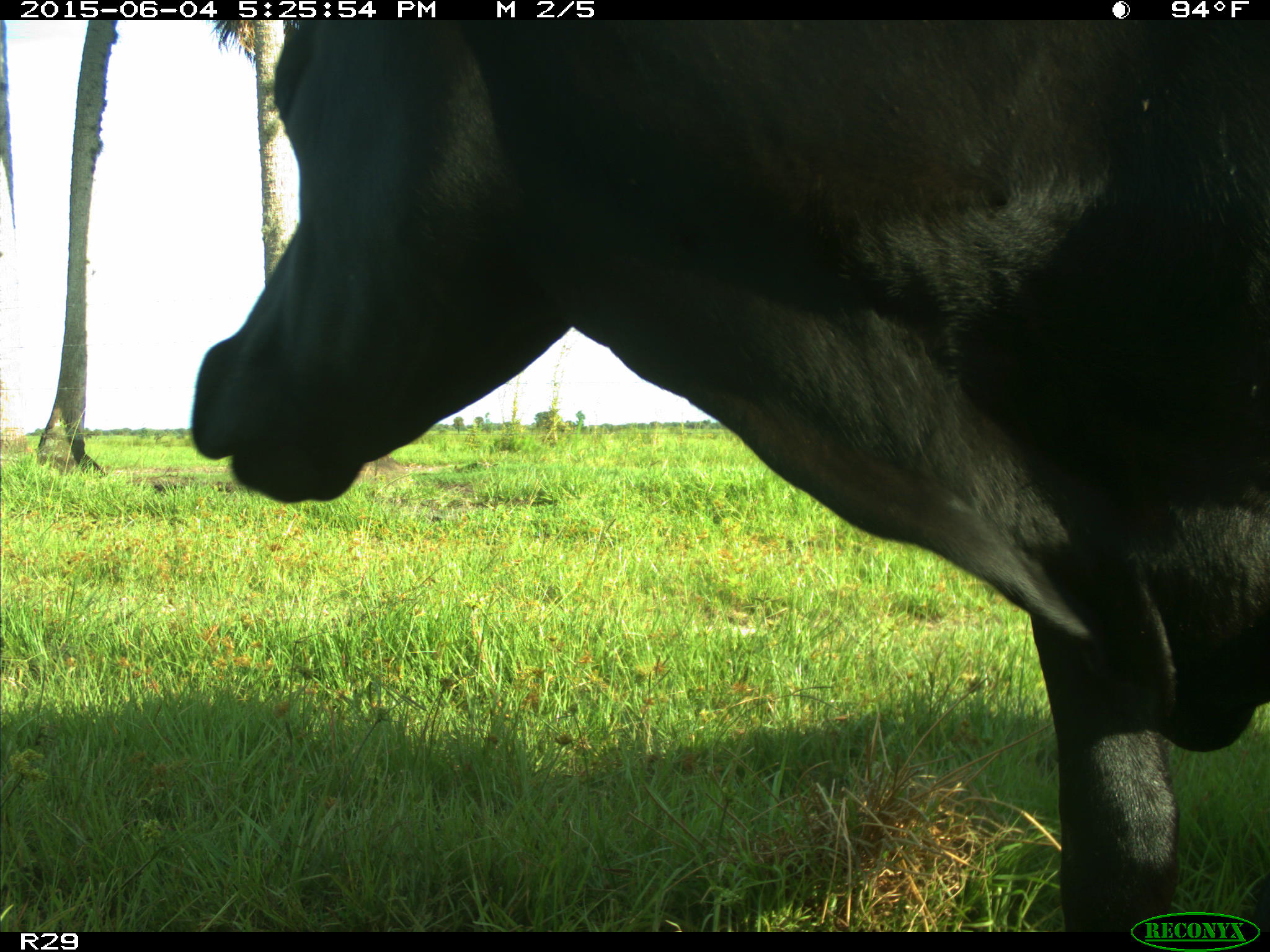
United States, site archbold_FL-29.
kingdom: Animalia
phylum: Chordata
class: Mammalia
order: Artiodactyla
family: Bovidae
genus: Bos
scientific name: Bos taurus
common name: domestic cow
Bos taurus (domestic cow).